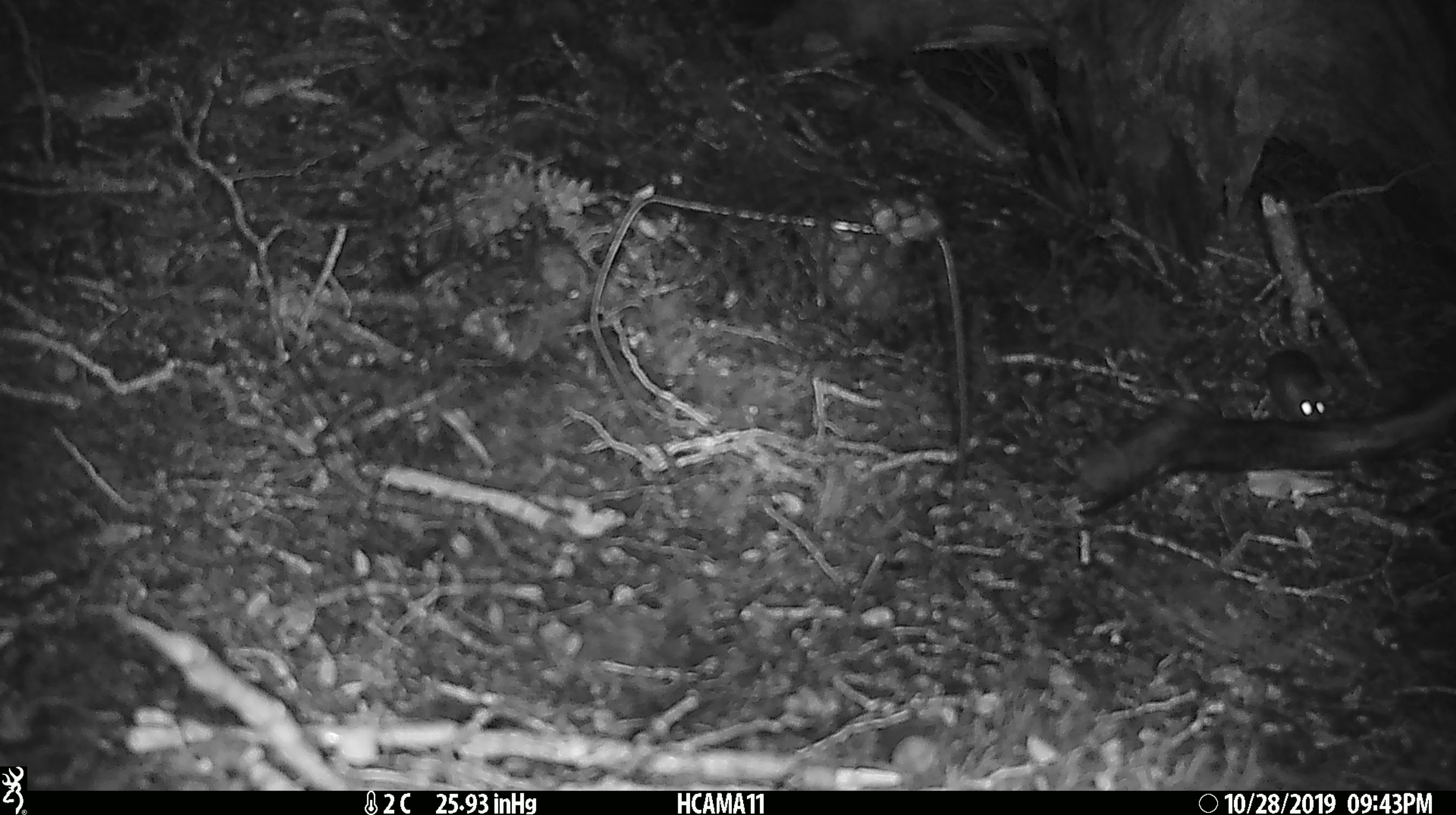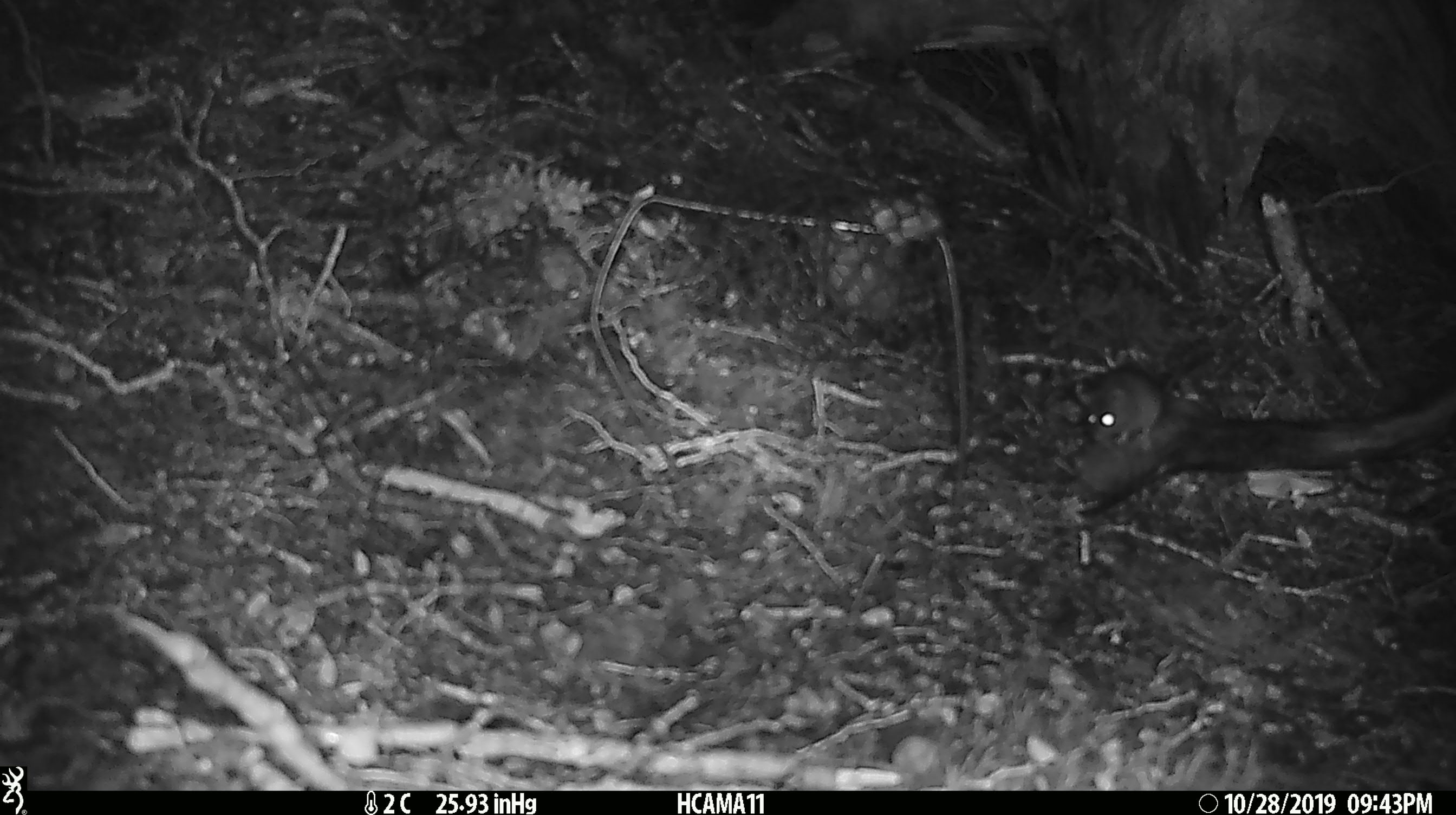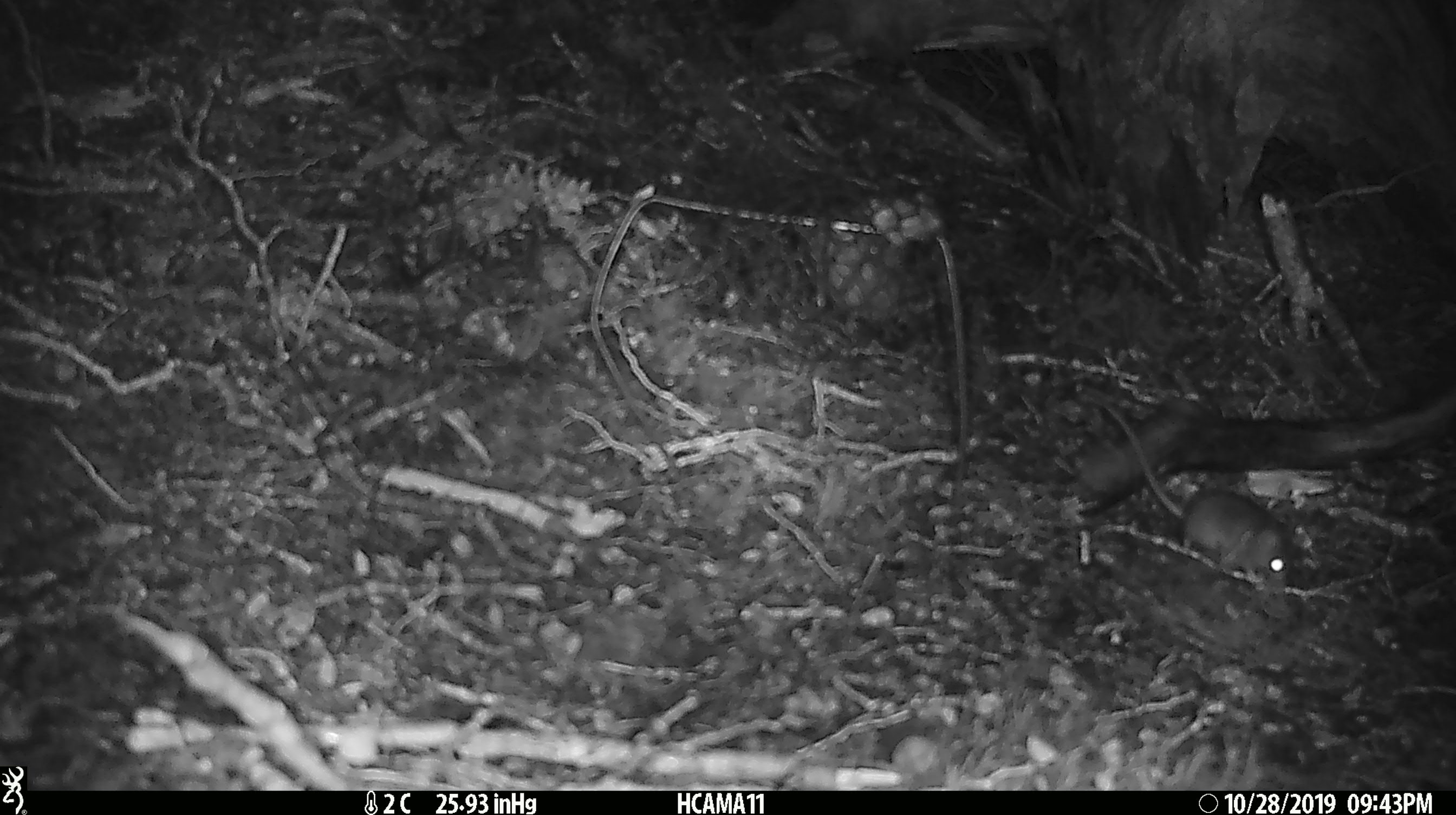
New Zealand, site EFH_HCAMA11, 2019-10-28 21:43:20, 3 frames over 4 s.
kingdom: Animalia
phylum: Chordata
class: Mammalia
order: Rodentia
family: Muridae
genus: Mus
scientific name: Mus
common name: mouse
Mouse (Mus).